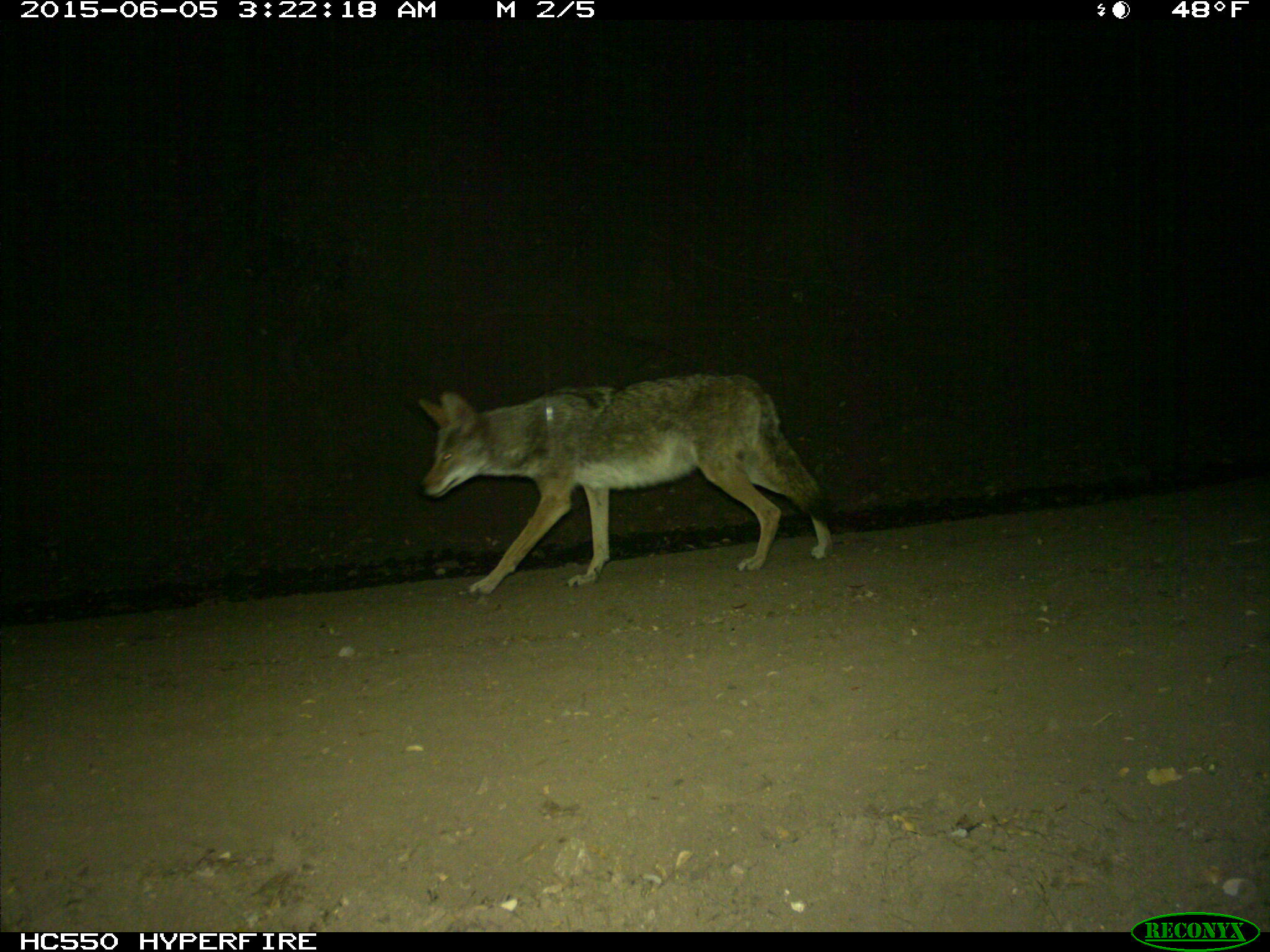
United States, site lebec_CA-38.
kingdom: Animalia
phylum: Chordata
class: Mammalia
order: Carnivora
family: Canidae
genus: Canis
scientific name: Canis latrans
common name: coyote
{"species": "Canis latrans (coyote)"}